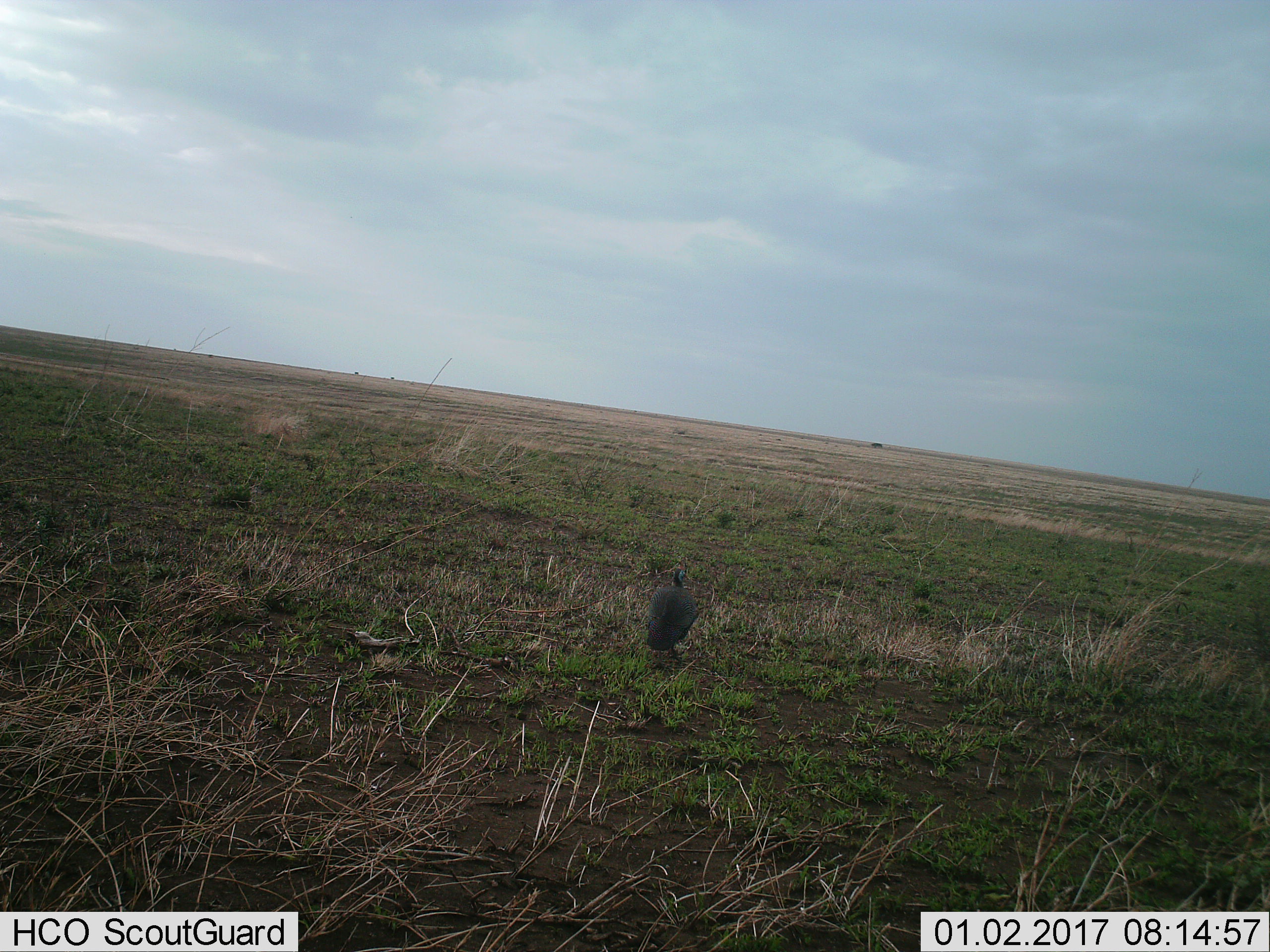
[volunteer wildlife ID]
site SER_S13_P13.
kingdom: Animalia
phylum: Chordata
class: Aves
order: Galliformes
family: Numididae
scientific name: Numididae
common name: guineafowl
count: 1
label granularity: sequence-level